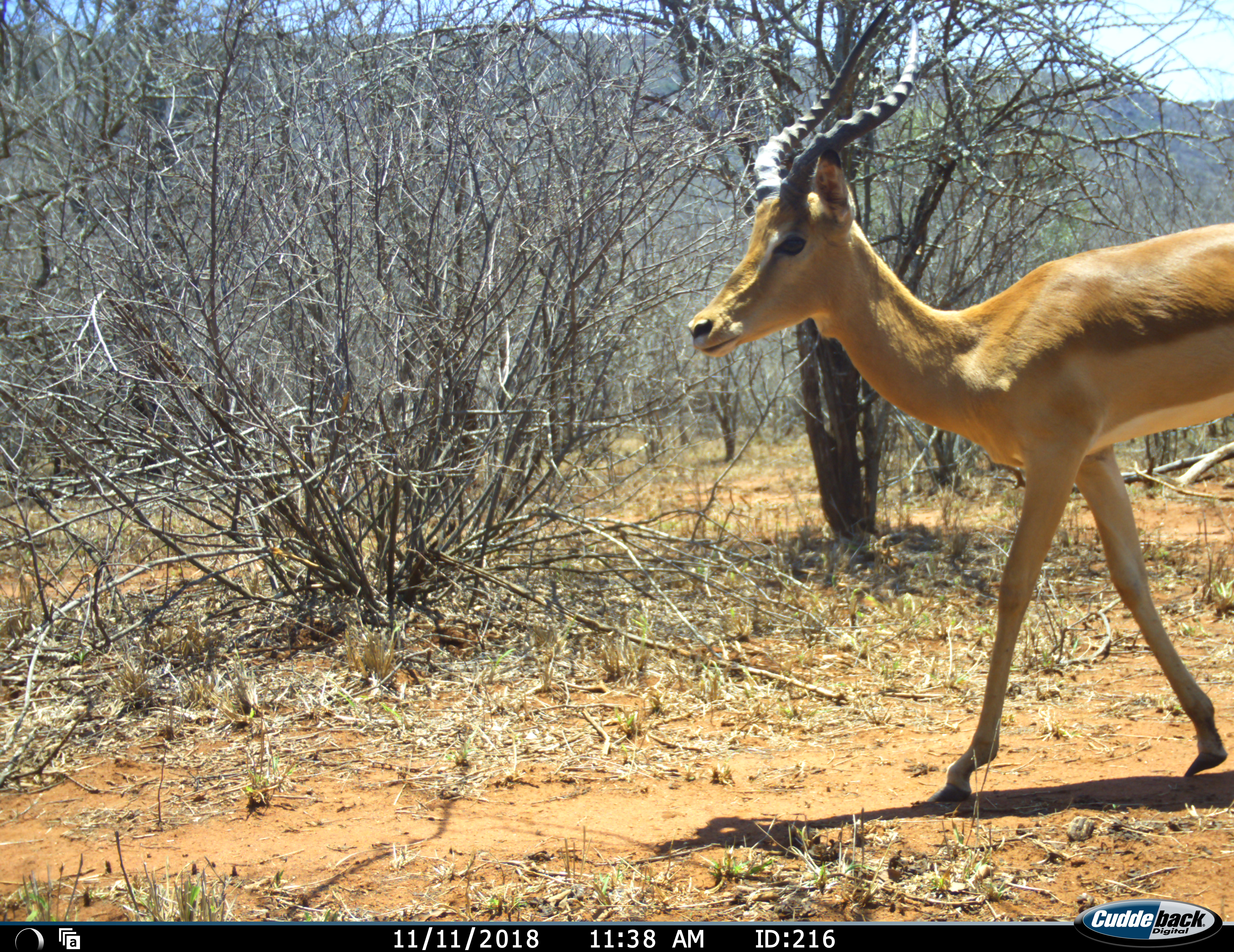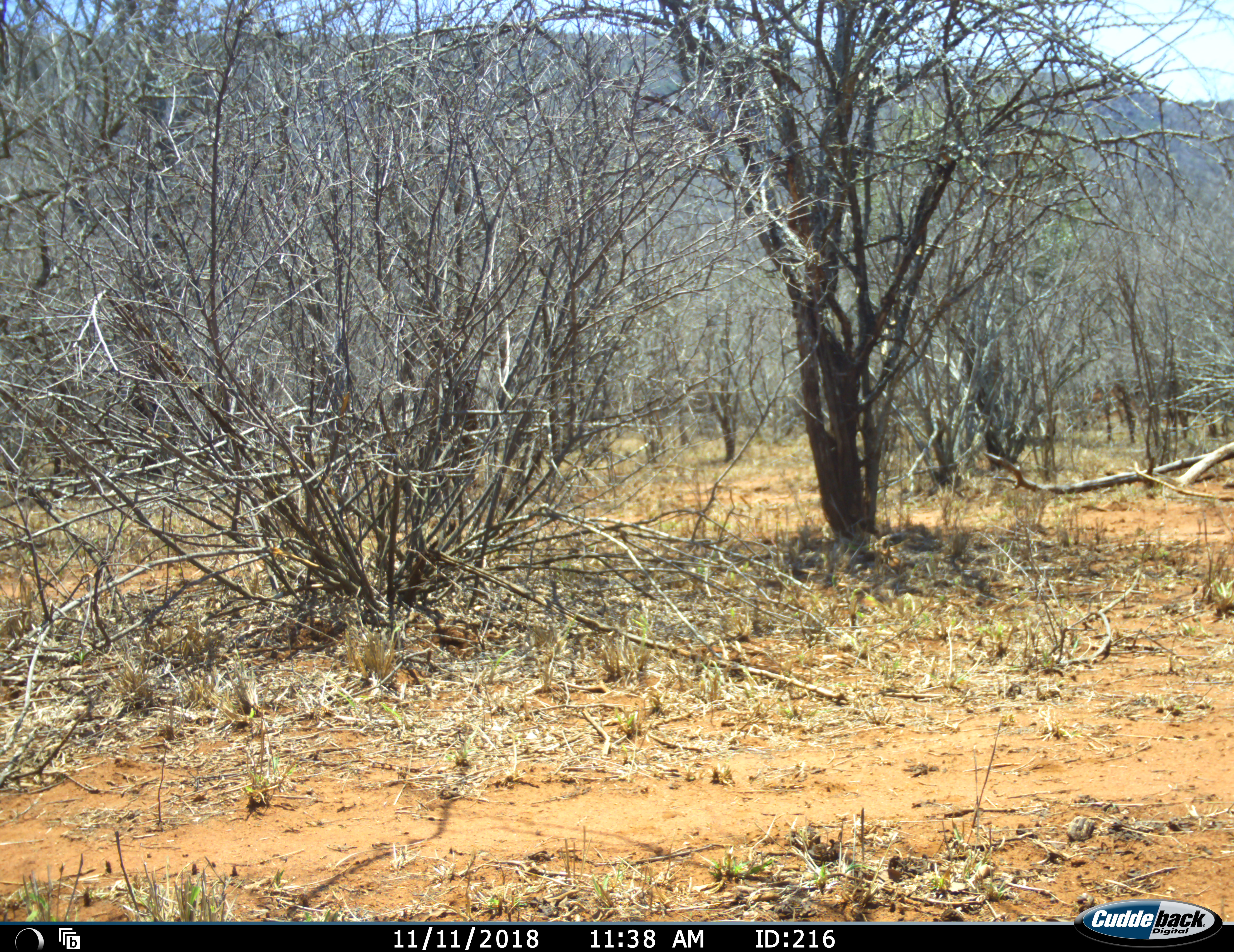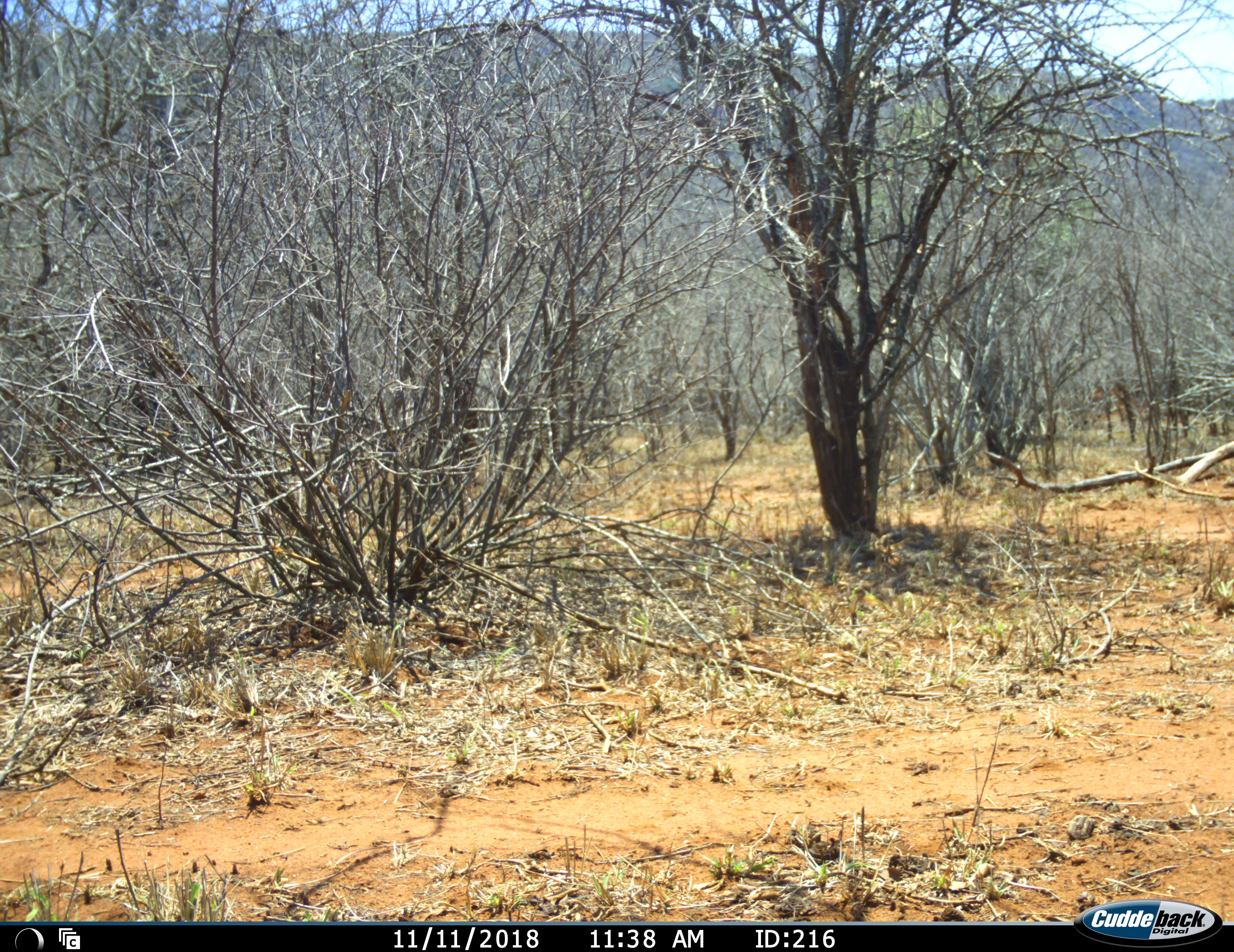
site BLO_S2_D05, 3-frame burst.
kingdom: Animalia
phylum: Chordata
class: Mammalia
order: Artiodactyla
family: Bovidae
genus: Aepyceros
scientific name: Aepyceros melampus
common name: impala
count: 1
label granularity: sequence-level